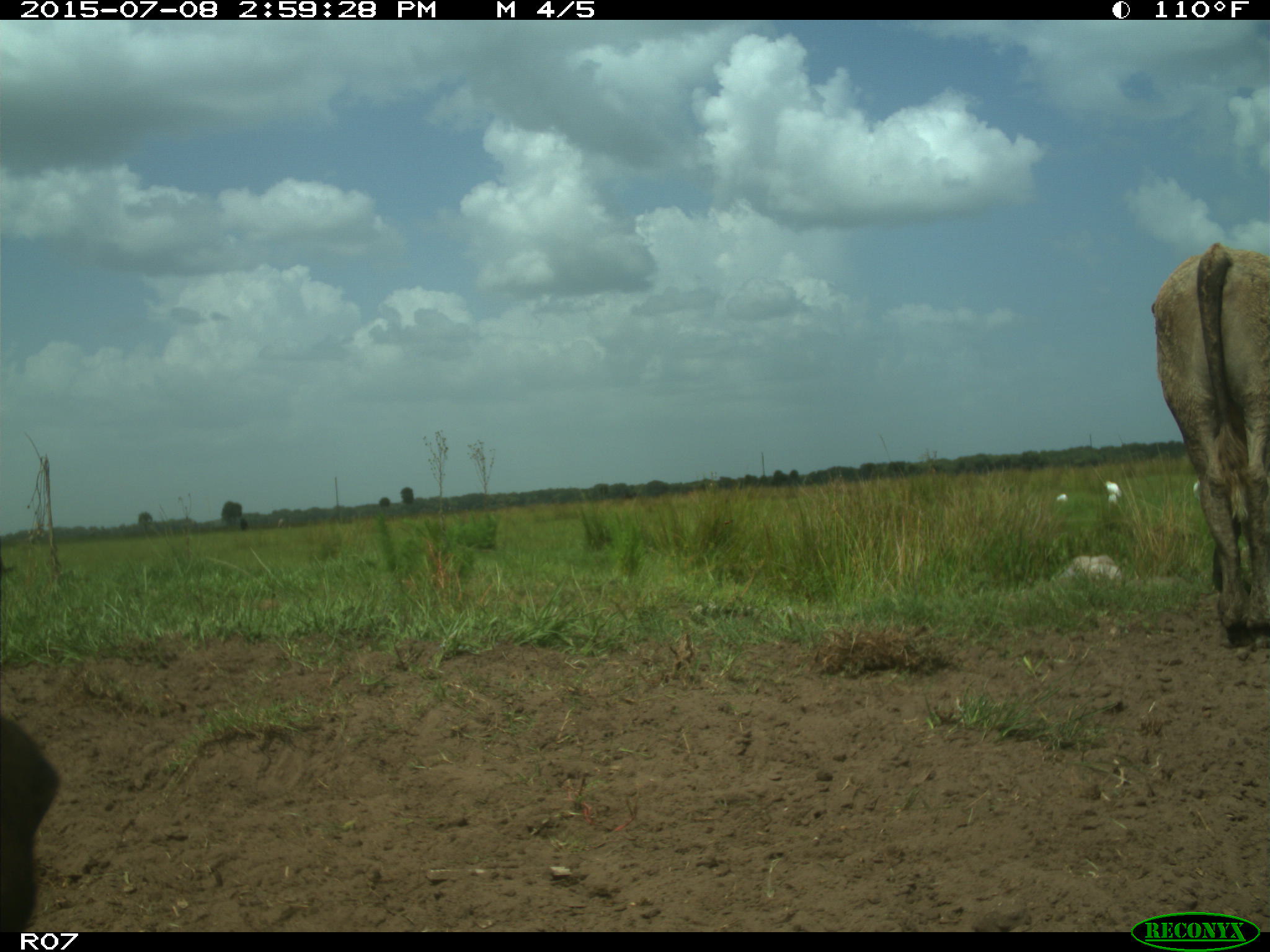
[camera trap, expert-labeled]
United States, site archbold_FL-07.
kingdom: Animalia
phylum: Chordata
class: Mammalia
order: Artiodactyla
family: Bovidae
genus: Bos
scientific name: Bos taurus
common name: domestic cow